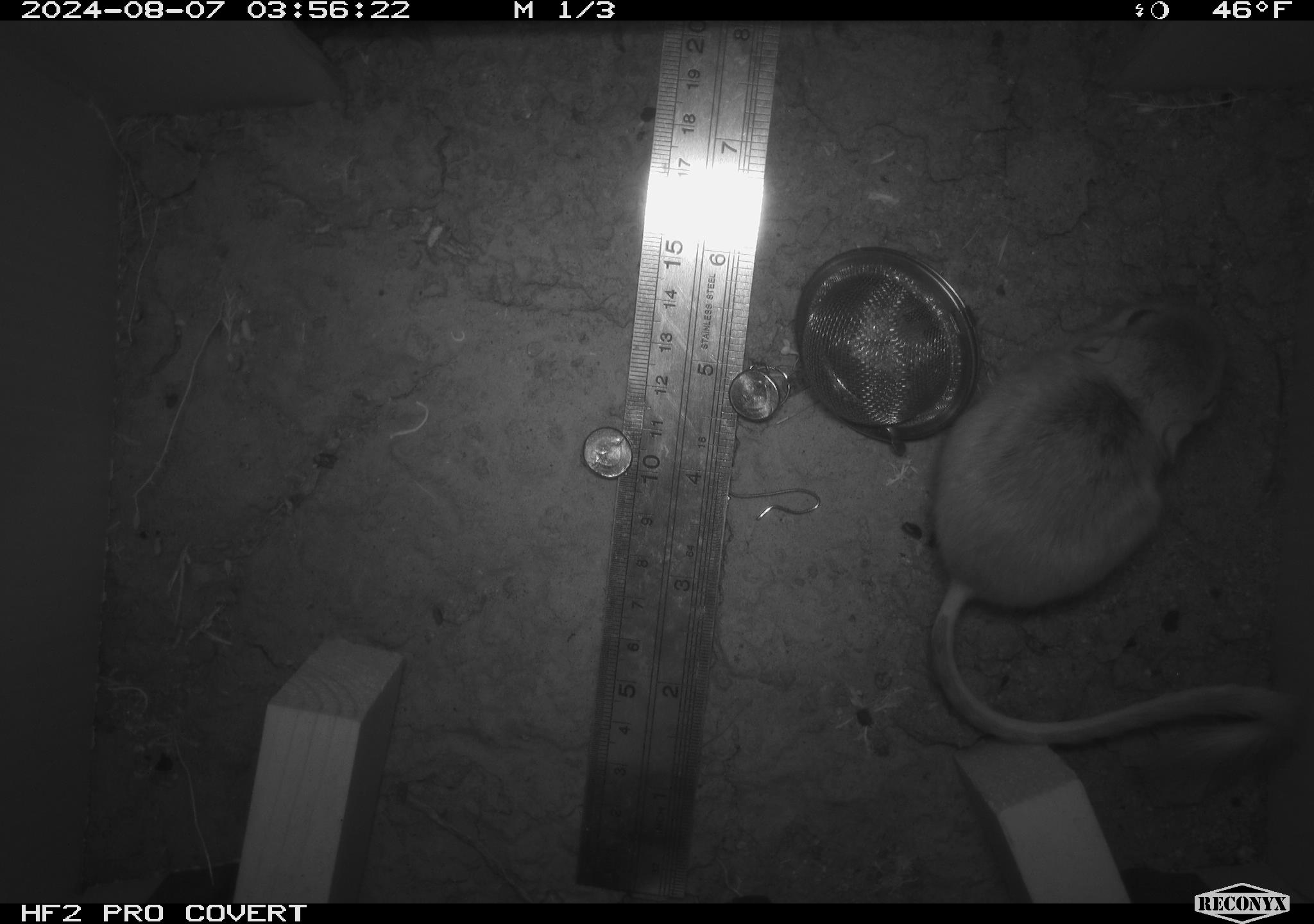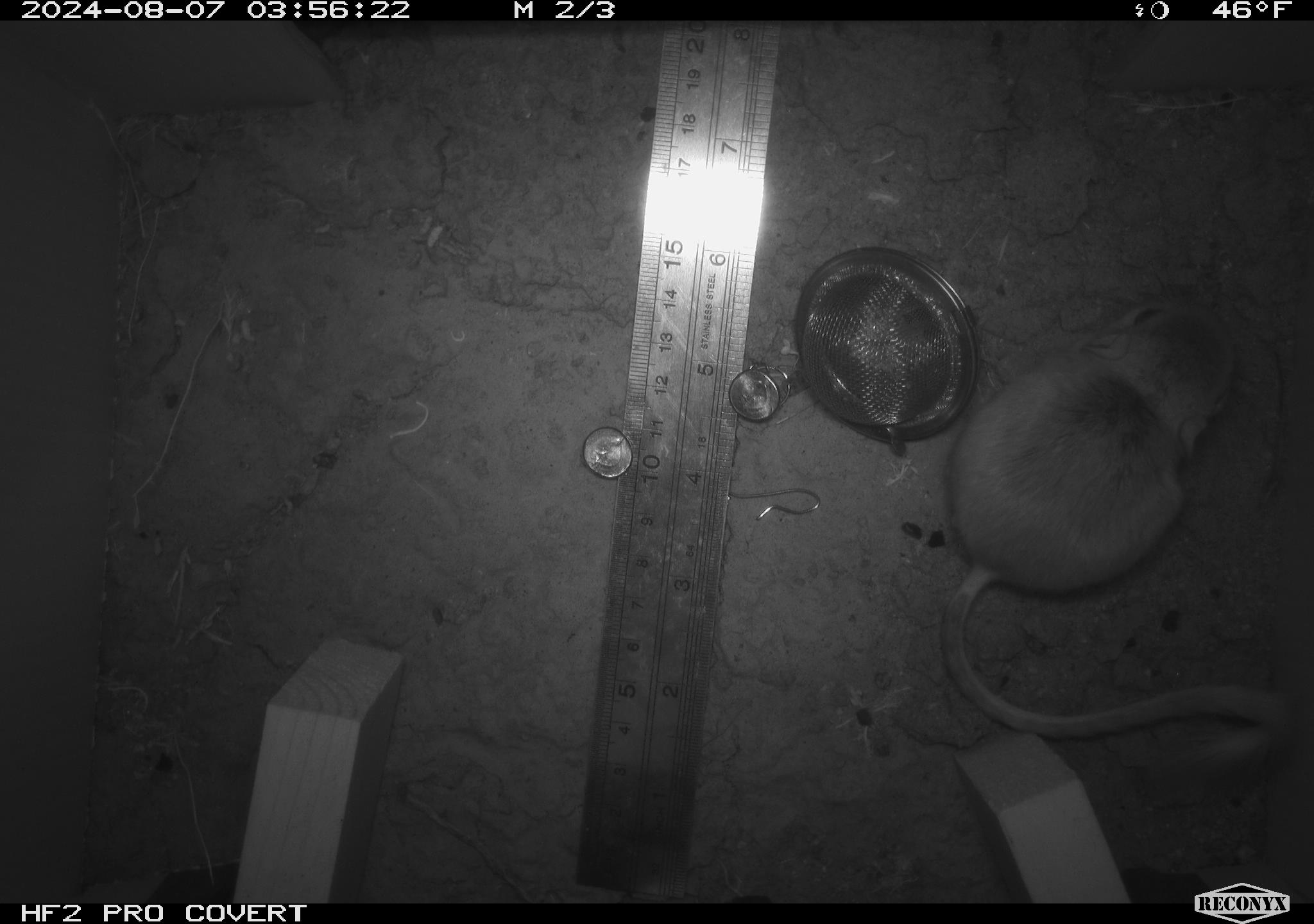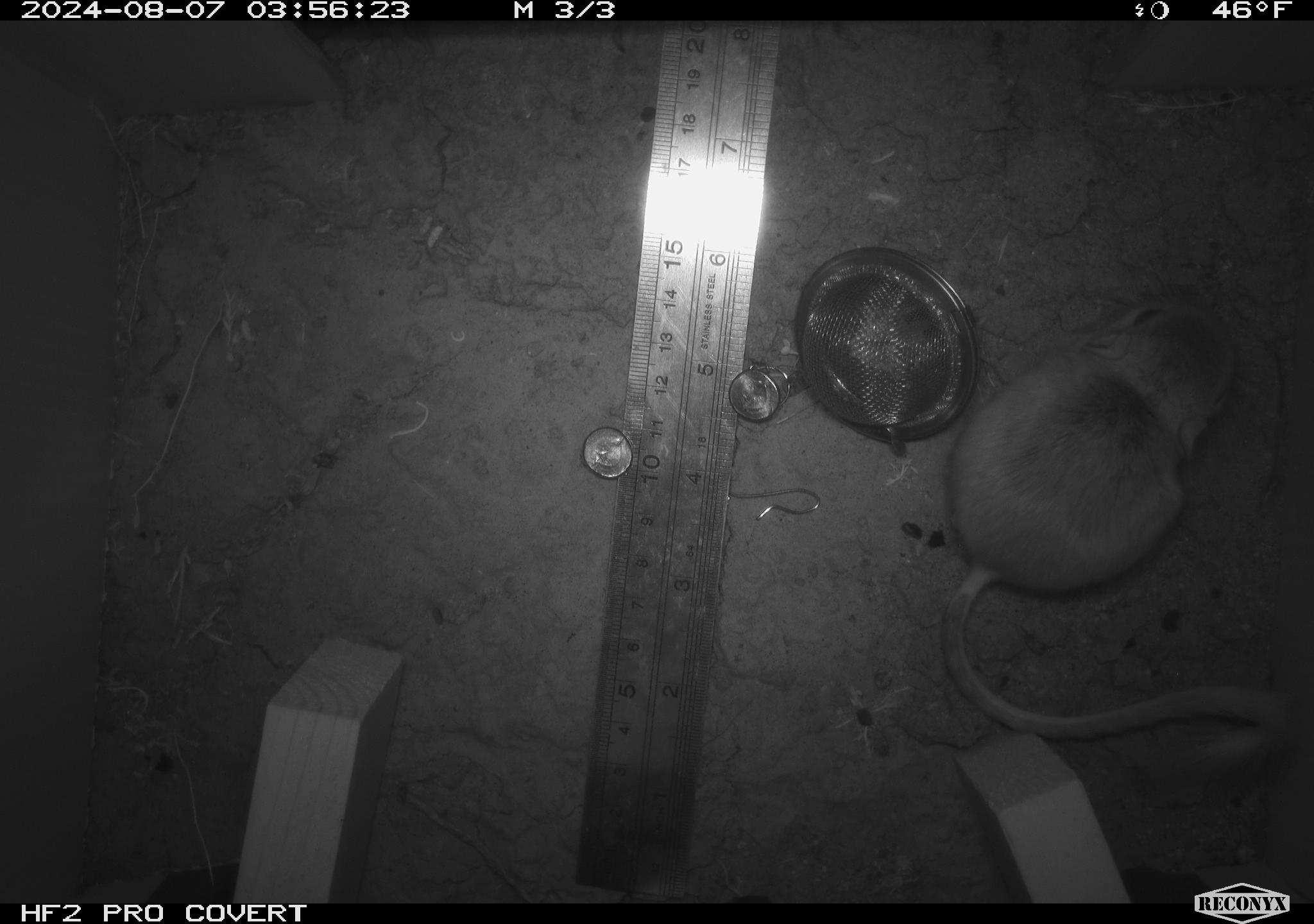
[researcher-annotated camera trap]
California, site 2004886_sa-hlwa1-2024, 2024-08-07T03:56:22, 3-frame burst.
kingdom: Animalia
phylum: Chordata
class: Mammalia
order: Rodentia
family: Heteromyidae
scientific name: Heteromyidae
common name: kangaroo rats and pocket mice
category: heteromyidae family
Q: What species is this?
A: Heteromyidae family (kangaroo rats and pocket mice) (Heteromyidae).